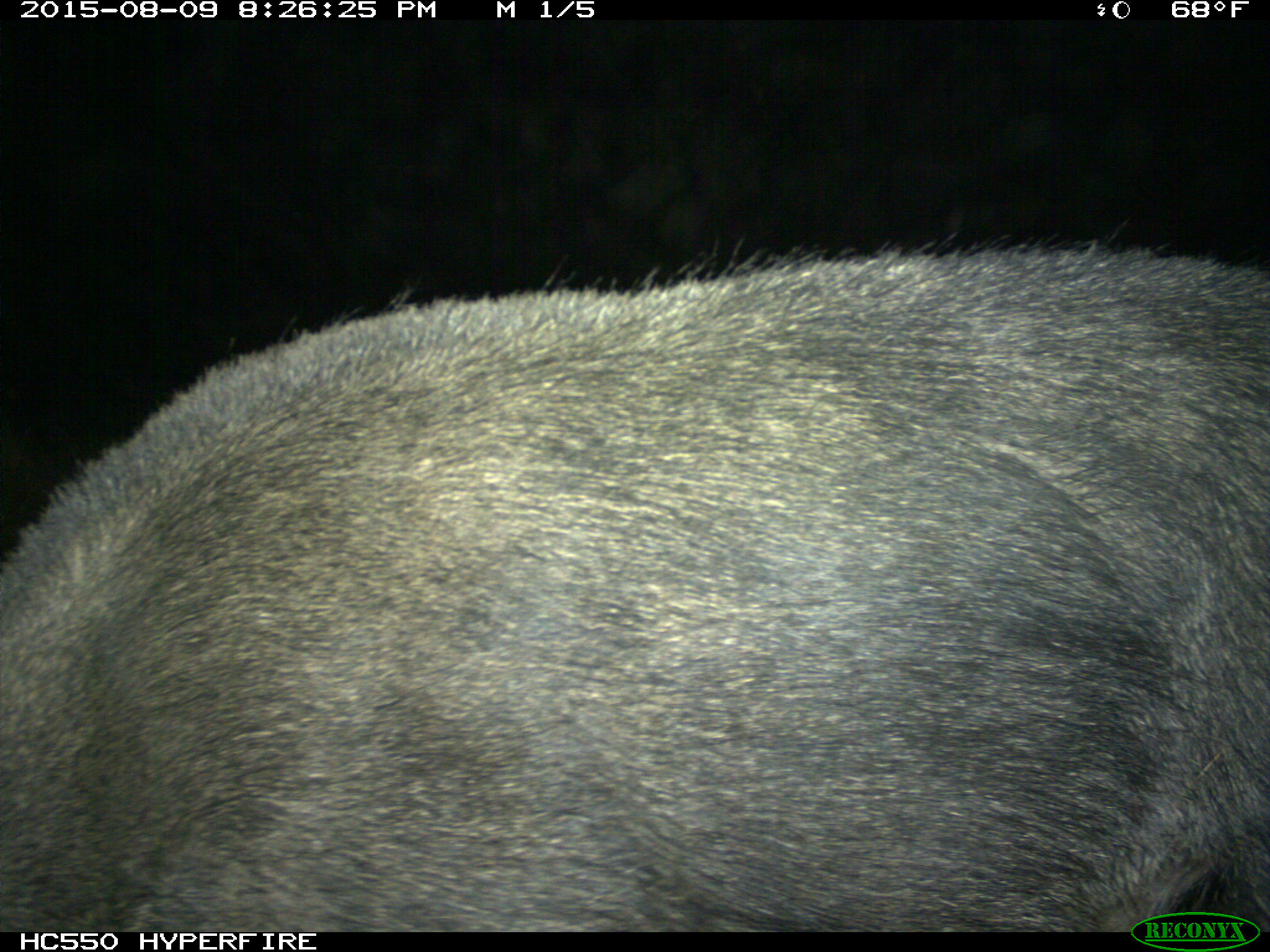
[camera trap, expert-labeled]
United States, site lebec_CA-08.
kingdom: Animalia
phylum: Chordata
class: Mammalia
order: Artiodactyla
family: Suidae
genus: Sus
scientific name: Sus scrofa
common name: wild boar